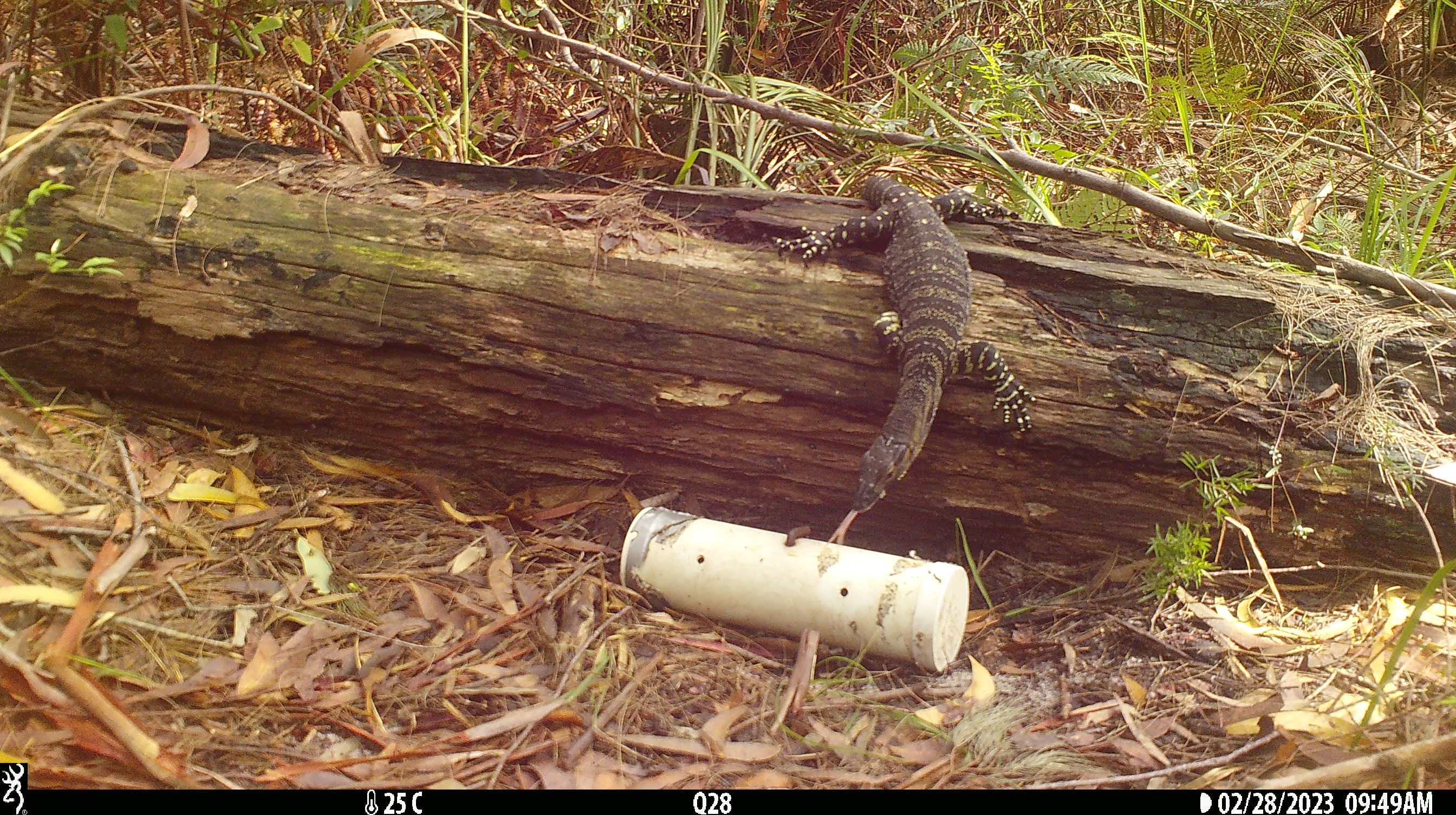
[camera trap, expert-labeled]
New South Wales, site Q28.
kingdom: Animalia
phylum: Chordata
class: Reptilia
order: Squamata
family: Varanidae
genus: Varanus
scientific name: Varanus varius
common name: lace monitor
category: goanna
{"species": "goanna (lace monitor) (Varanus varius)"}